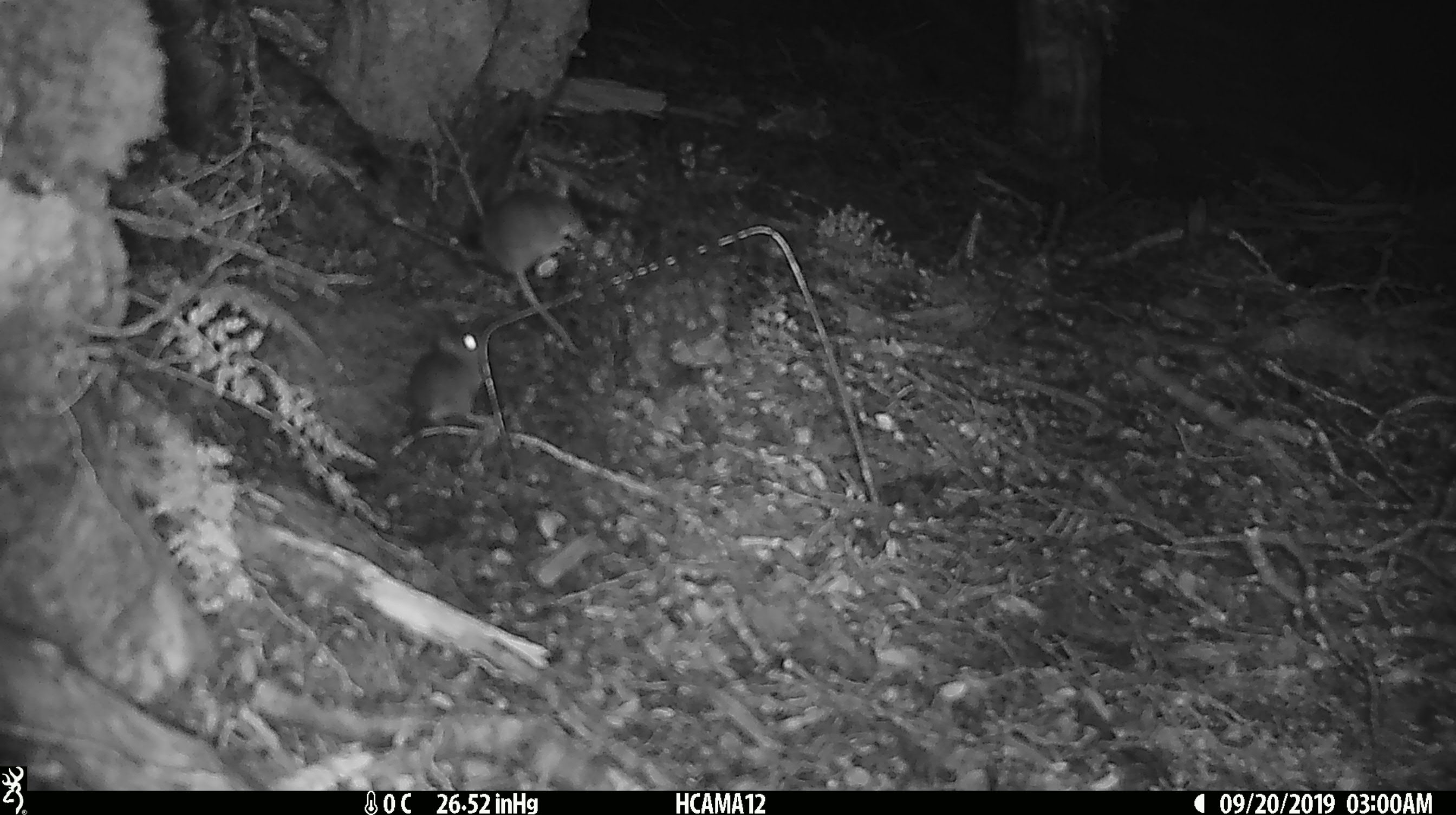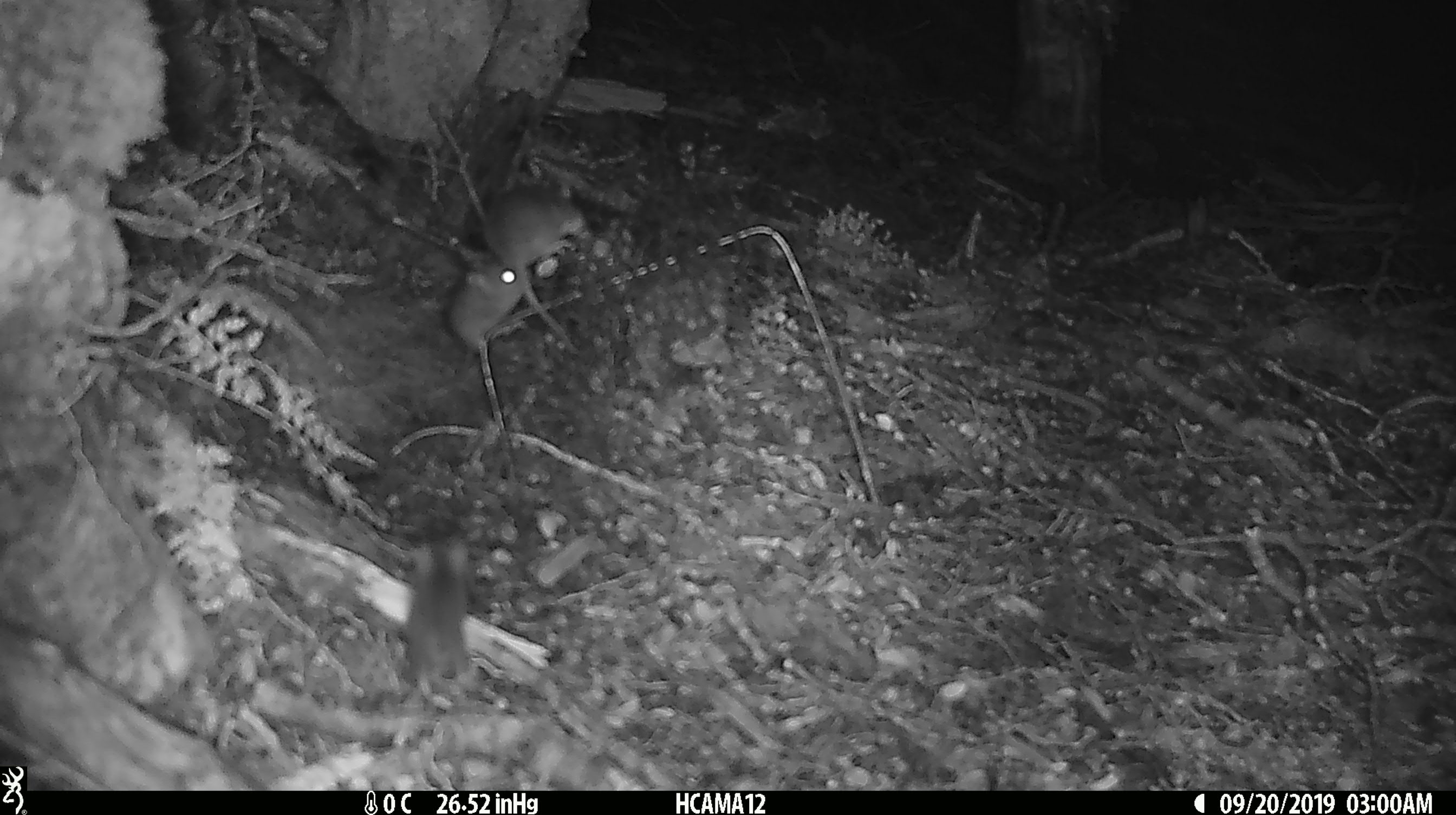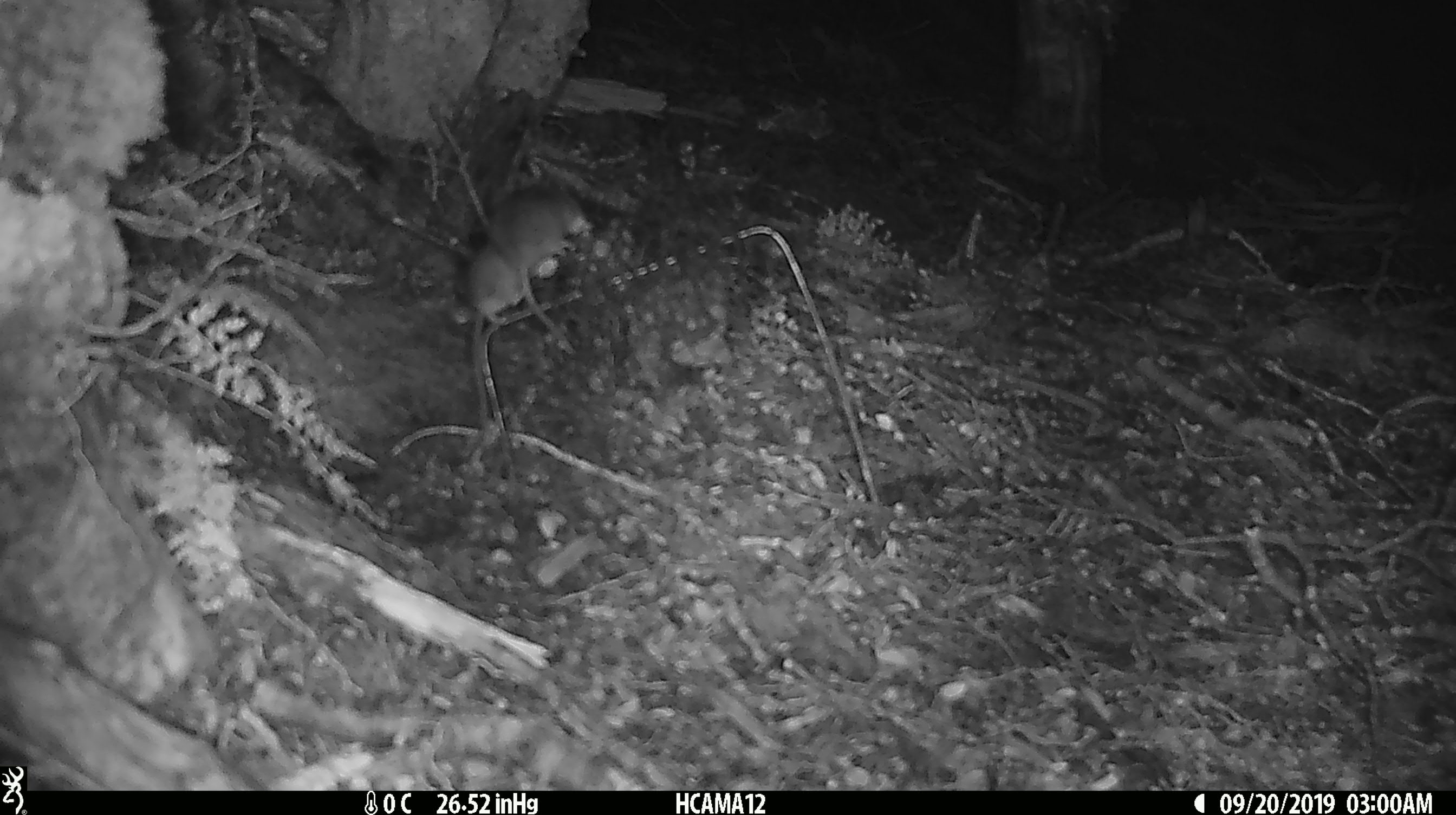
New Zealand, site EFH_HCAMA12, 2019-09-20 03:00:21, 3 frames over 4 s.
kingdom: Animalia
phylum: Chordata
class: Mammalia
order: Rodentia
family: Muridae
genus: Mus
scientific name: Mus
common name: mouse